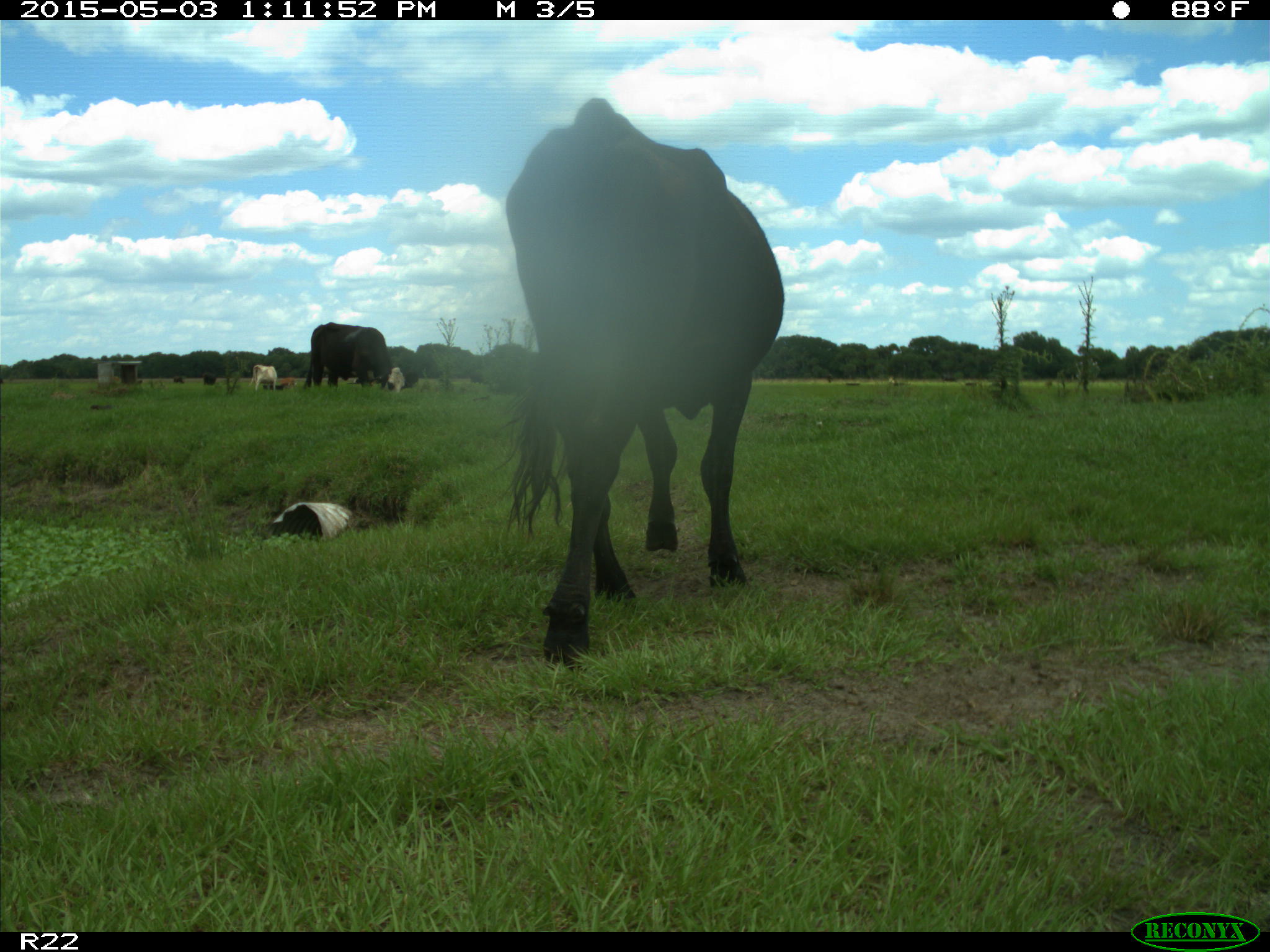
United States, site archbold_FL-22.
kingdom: Animalia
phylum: Chordata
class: Mammalia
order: Artiodactyla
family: Bovidae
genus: Bos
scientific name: Bos taurus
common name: domestic cow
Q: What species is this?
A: Bos taurus (domestic cow).